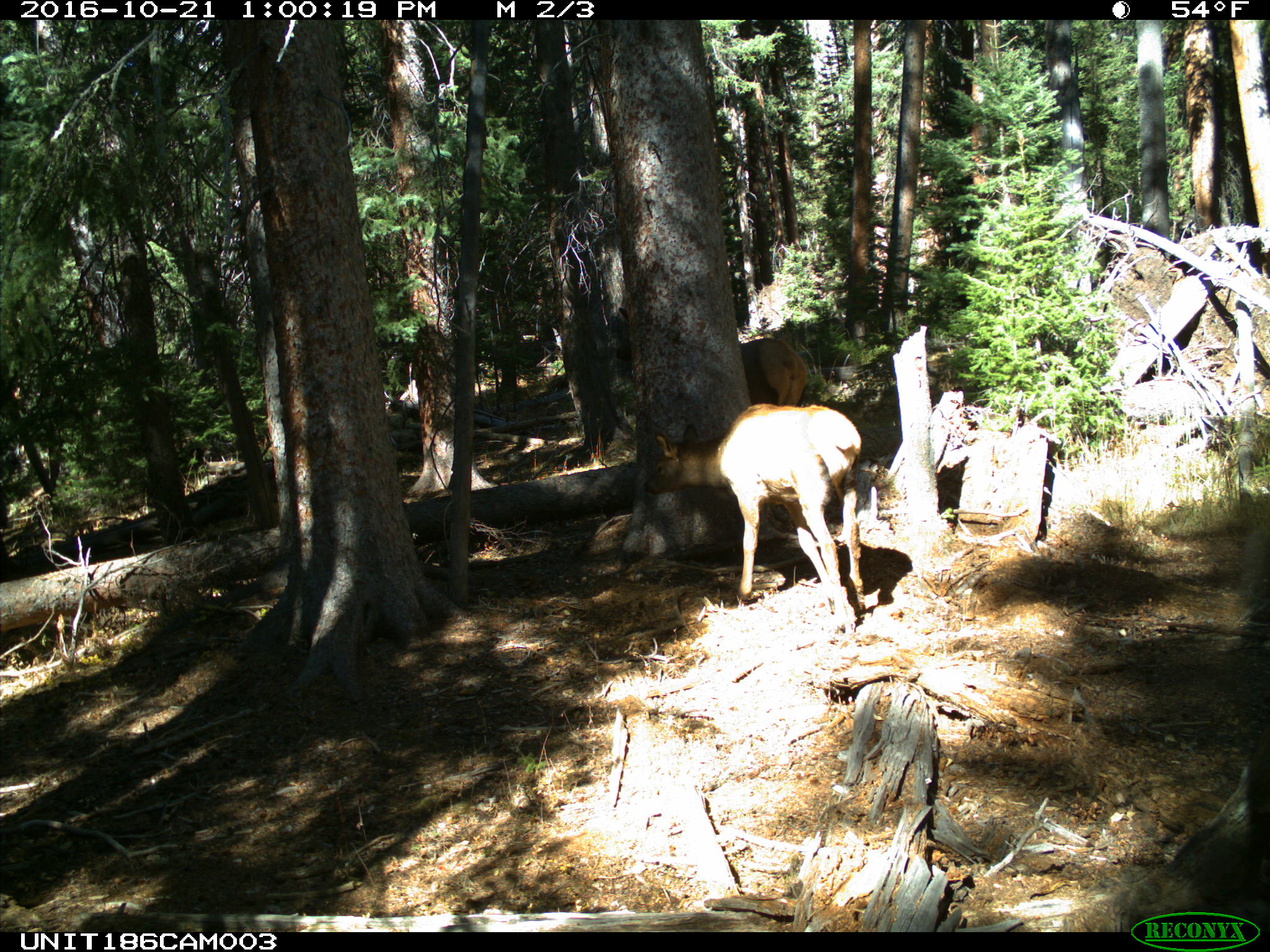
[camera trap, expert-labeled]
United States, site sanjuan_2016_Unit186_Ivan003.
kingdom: Animalia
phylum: Chordata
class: Mammalia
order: Artiodactyla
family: Cervidae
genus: Cervus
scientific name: Cervus elaphus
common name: red deer